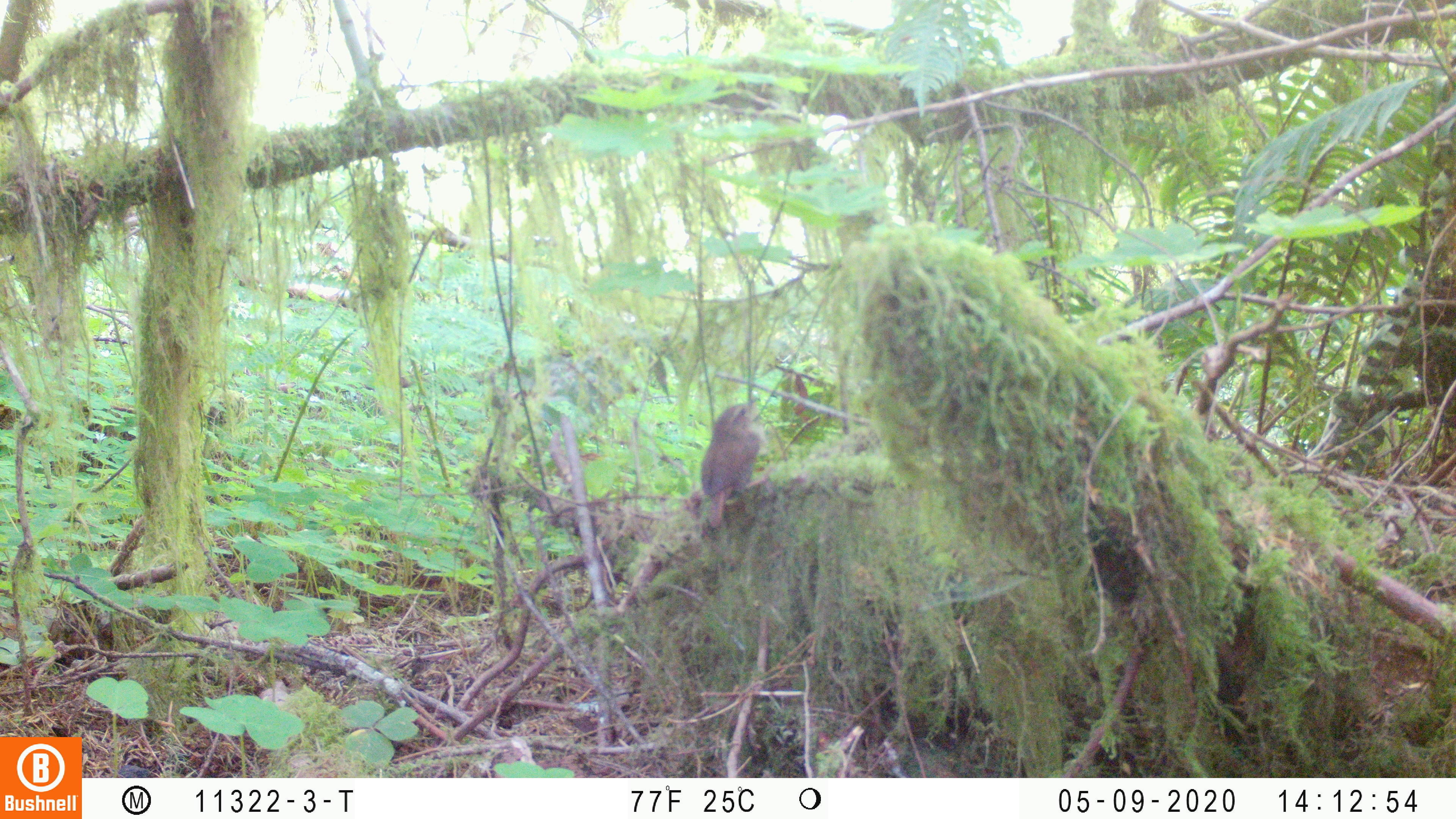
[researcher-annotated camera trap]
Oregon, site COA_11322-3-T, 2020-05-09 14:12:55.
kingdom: Animalia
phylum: Chordata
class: Aves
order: Passeriformes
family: Turdidae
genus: Catharus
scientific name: Catharus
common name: brown thrushes and nightingale-thrushes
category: catharus species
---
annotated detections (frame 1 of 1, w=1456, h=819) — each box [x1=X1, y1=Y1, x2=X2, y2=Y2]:
catharus species: [x1=687, y1=393, x2=765, y2=533]